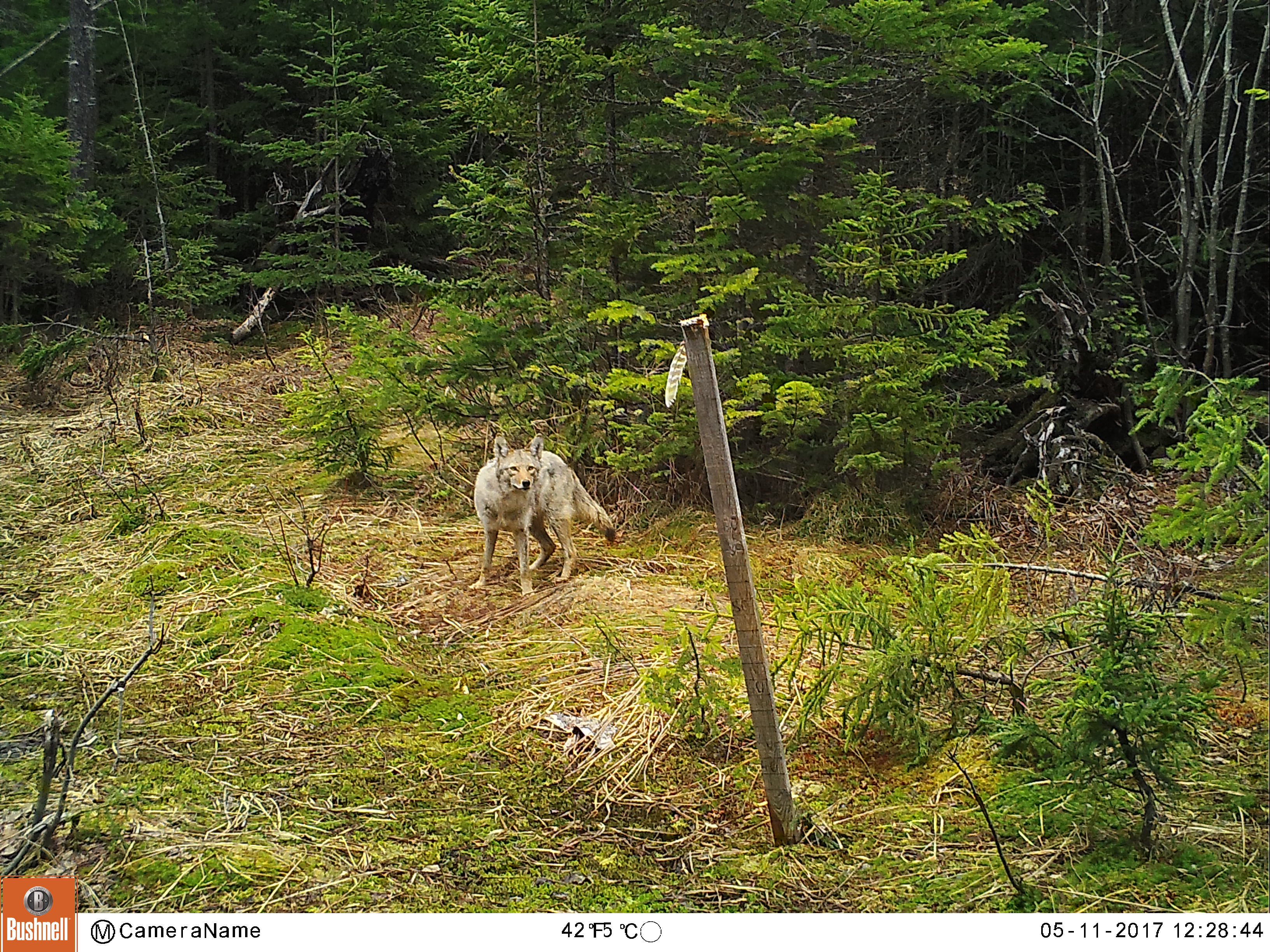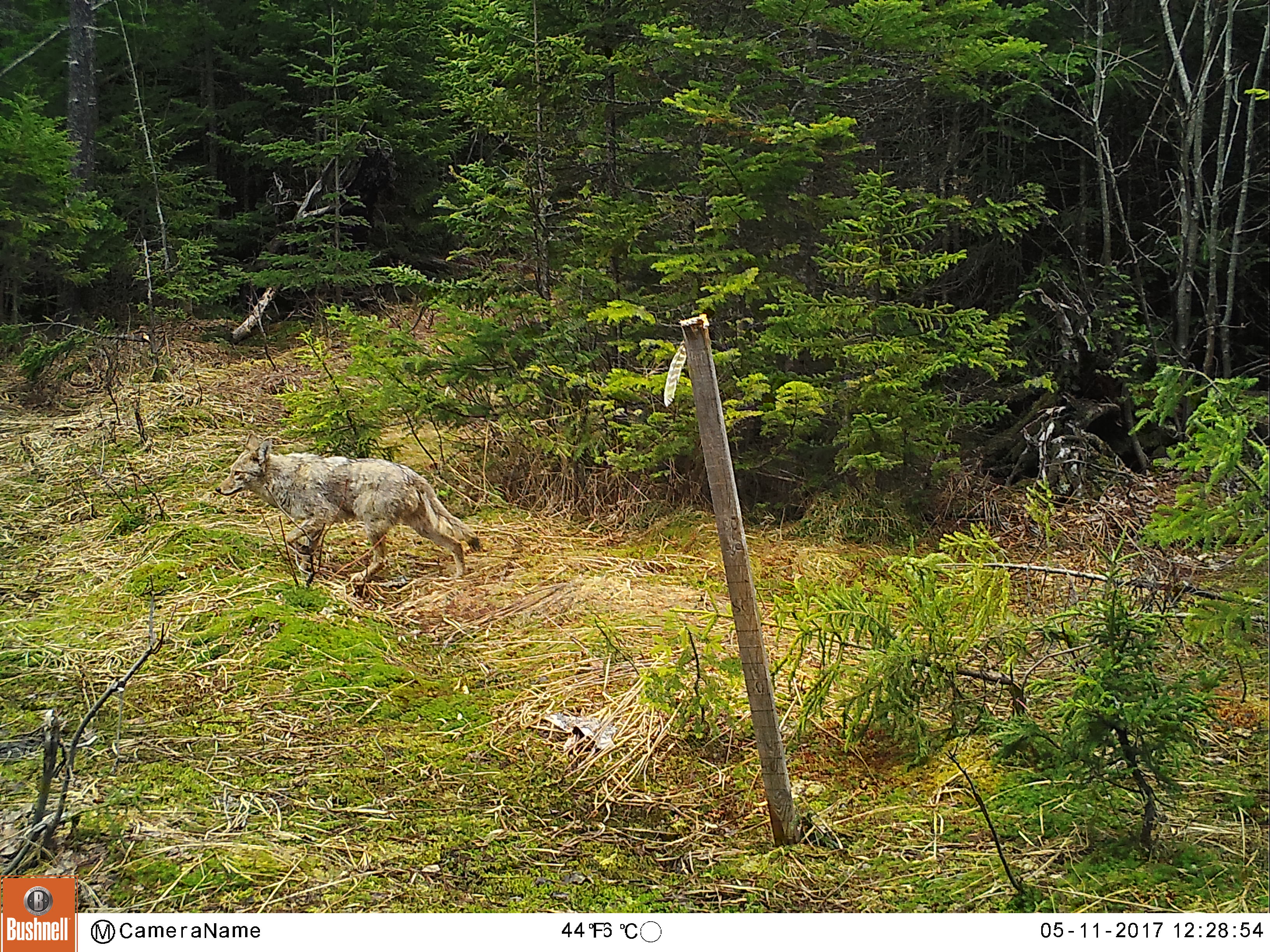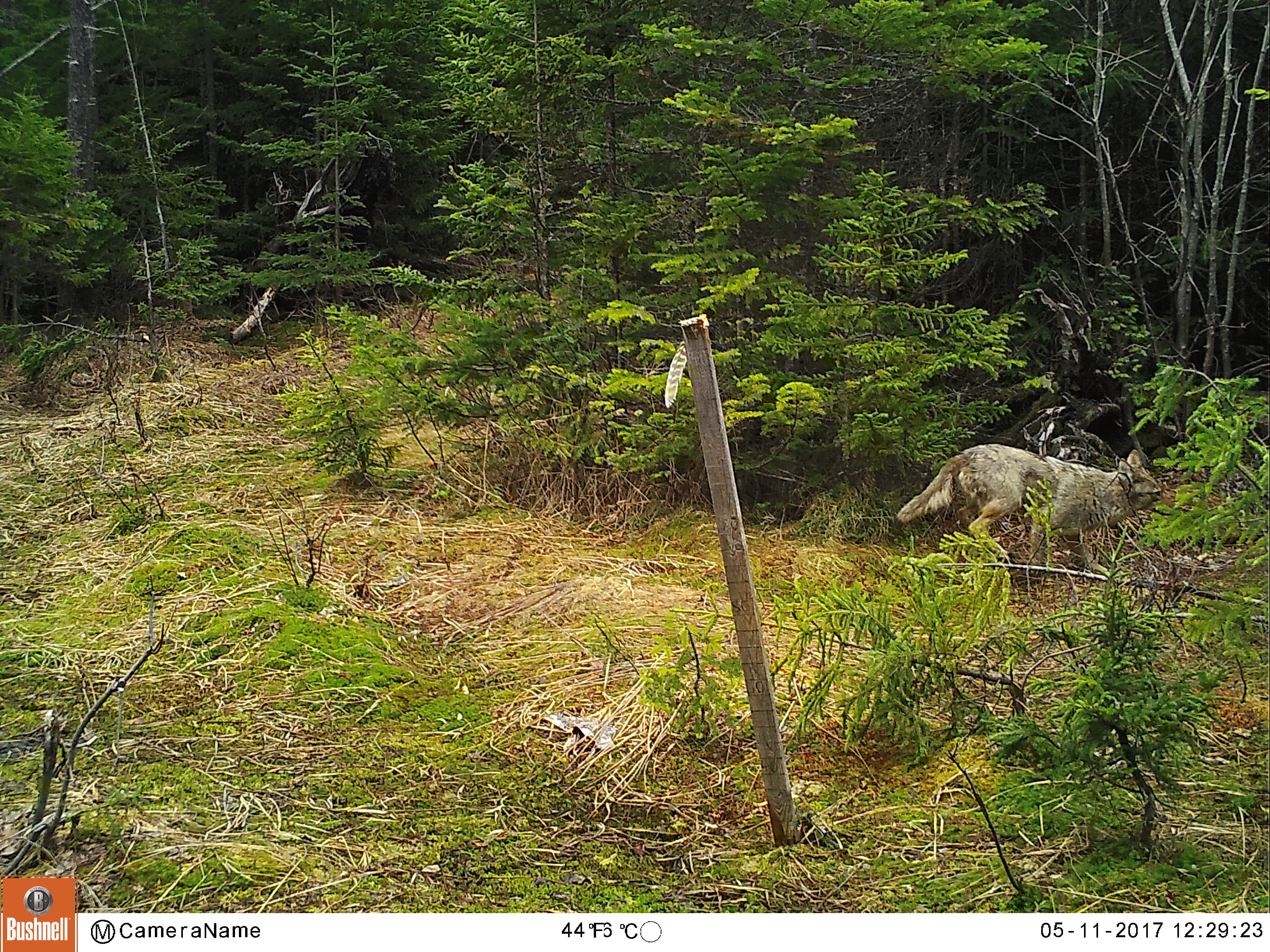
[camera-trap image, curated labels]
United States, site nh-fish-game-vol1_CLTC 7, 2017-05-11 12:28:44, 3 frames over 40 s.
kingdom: Animalia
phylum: Chordata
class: Mammalia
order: Carnivora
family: Canidae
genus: Canis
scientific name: Canis latrans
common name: coyote